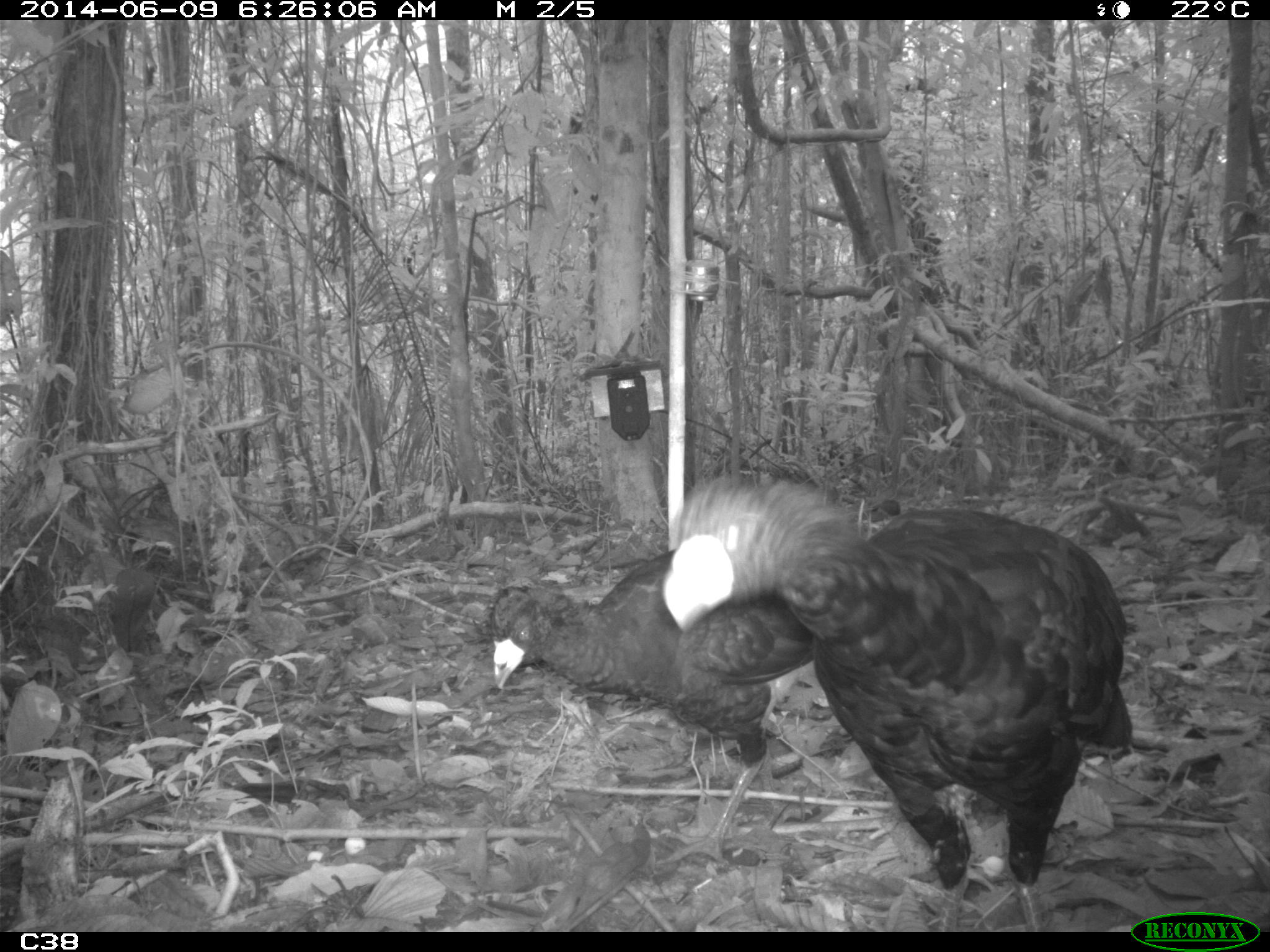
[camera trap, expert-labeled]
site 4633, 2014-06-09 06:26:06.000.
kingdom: Animalia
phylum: Chordata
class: Aves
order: Galliformes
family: Cracidae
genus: Crax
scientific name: Crax alector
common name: black curassow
Crax alector (black curassow), count 2, age adult.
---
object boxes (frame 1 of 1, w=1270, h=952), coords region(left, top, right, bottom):
crax alector: region(657, 468, 1134, 930); region(484, 544, 815, 868)